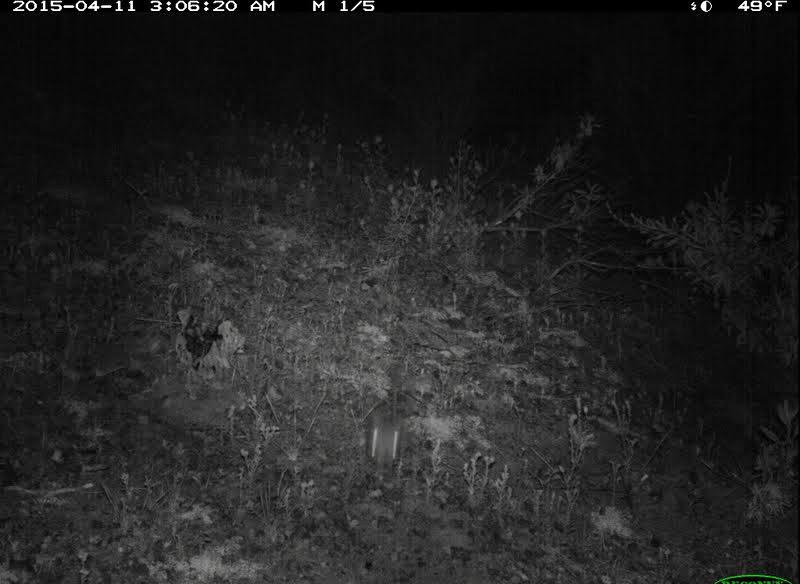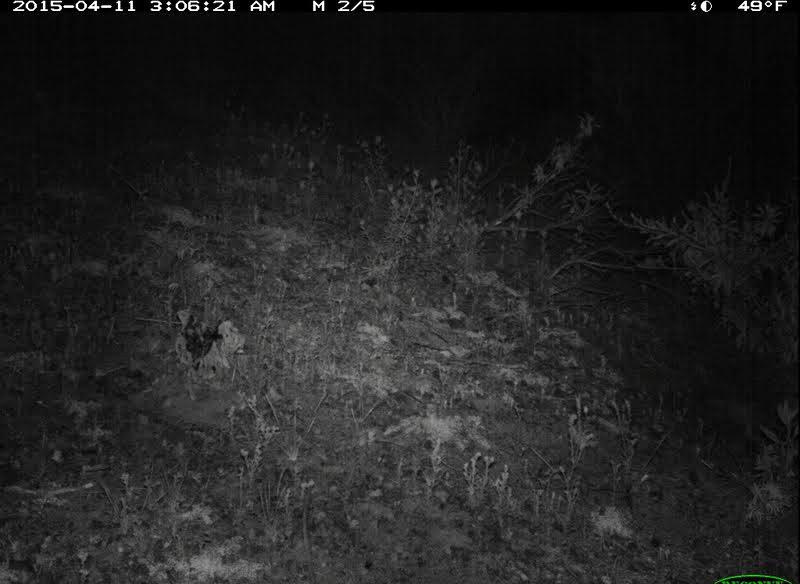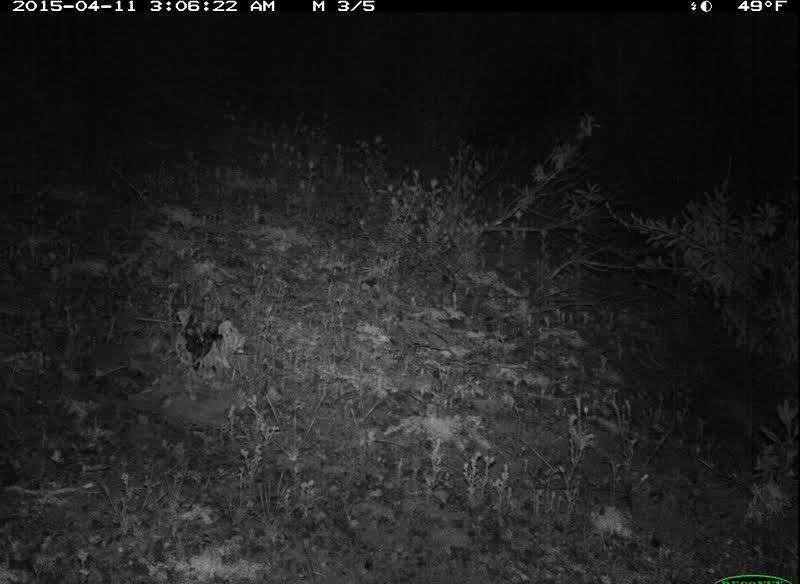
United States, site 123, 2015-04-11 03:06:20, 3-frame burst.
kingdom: Animalia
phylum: Chordata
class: Mammalia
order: Rodentia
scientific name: Rodentia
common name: rodent